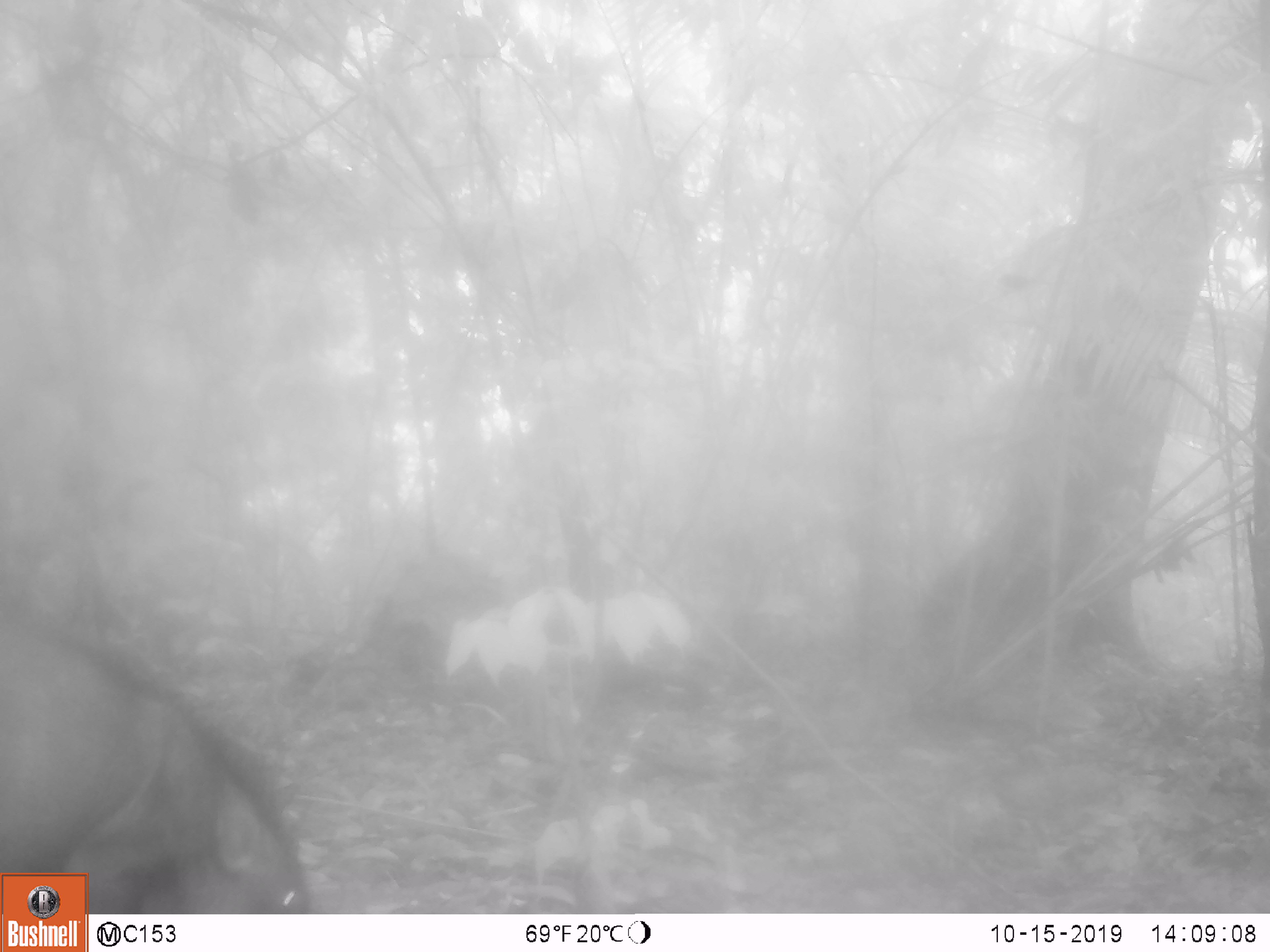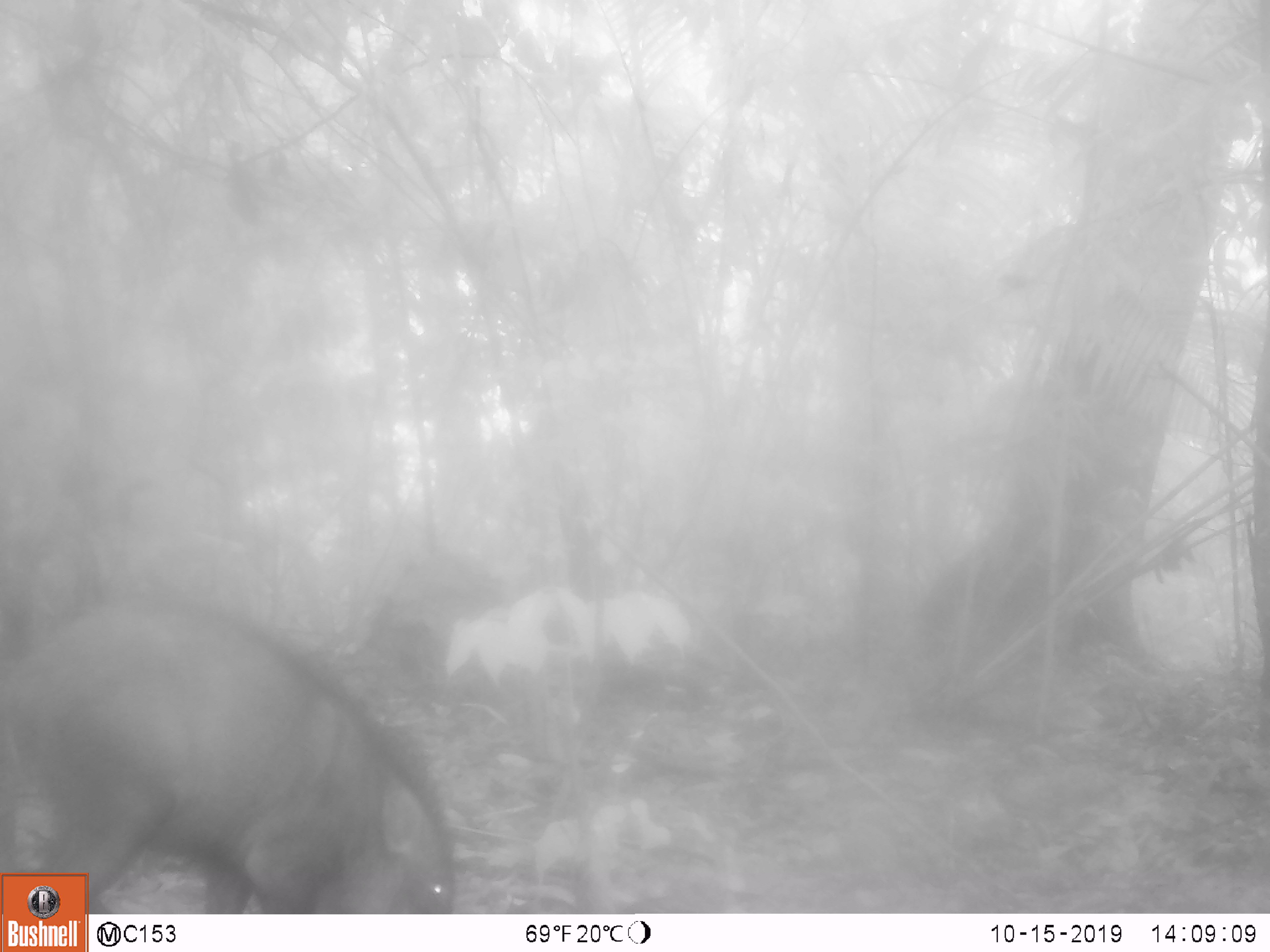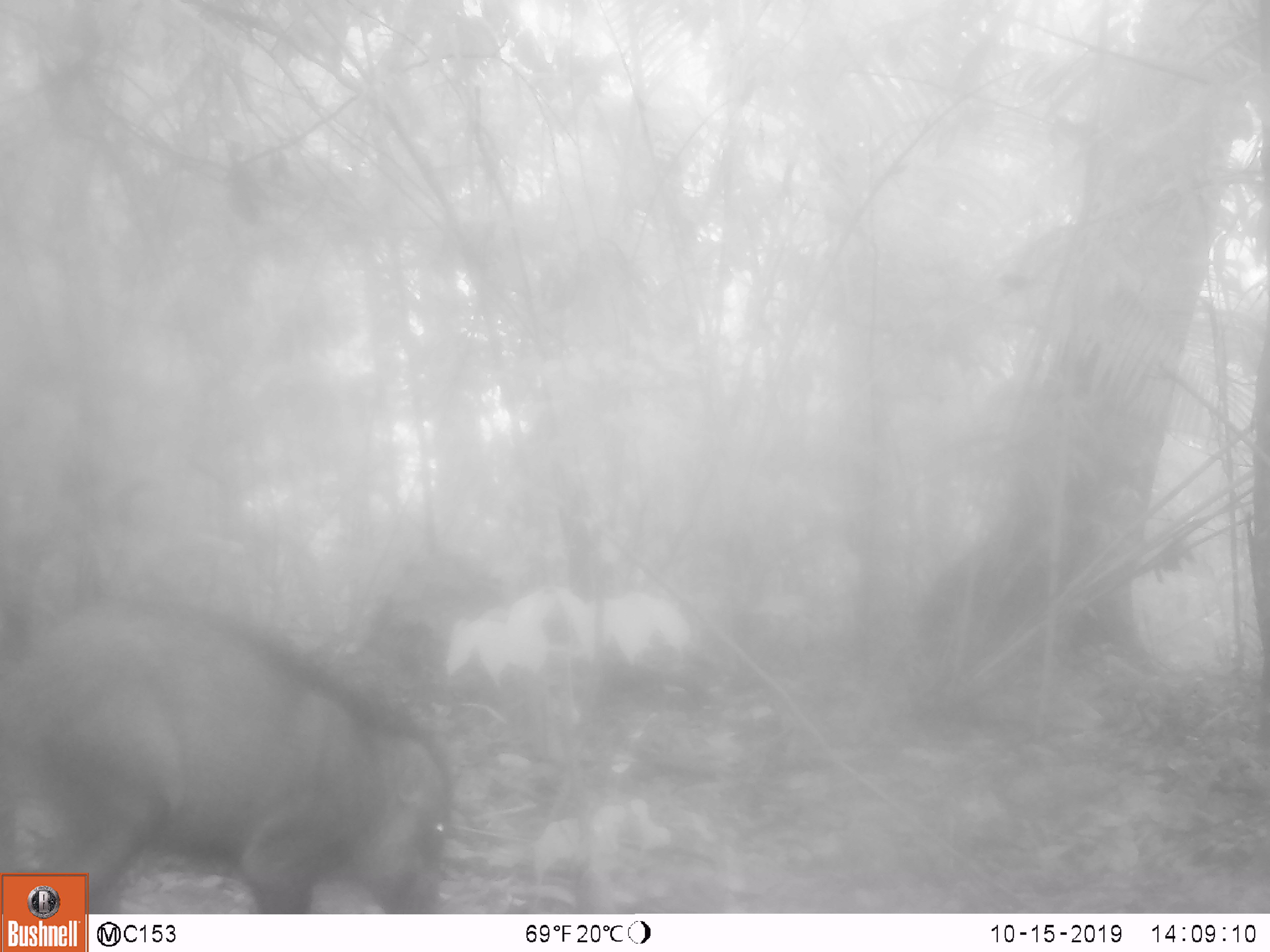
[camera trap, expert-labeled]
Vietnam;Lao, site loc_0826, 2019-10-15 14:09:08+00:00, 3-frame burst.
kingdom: Animalia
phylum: Chordata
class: Mammalia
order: Artiodactyla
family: Suidae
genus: Sus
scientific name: Sus scrofa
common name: eurasian wild pig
Eurasian wild pig (Sus scrofa). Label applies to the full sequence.